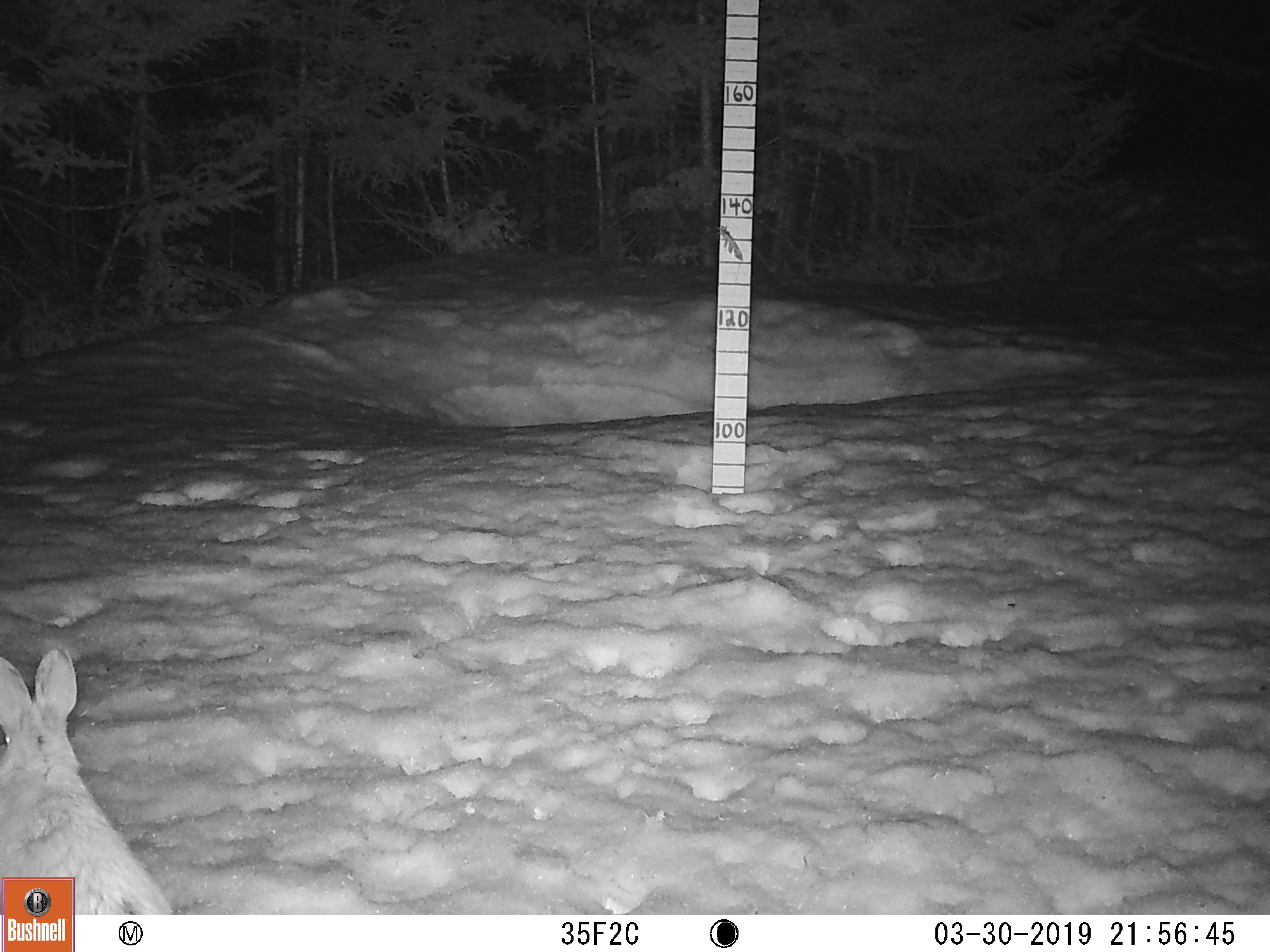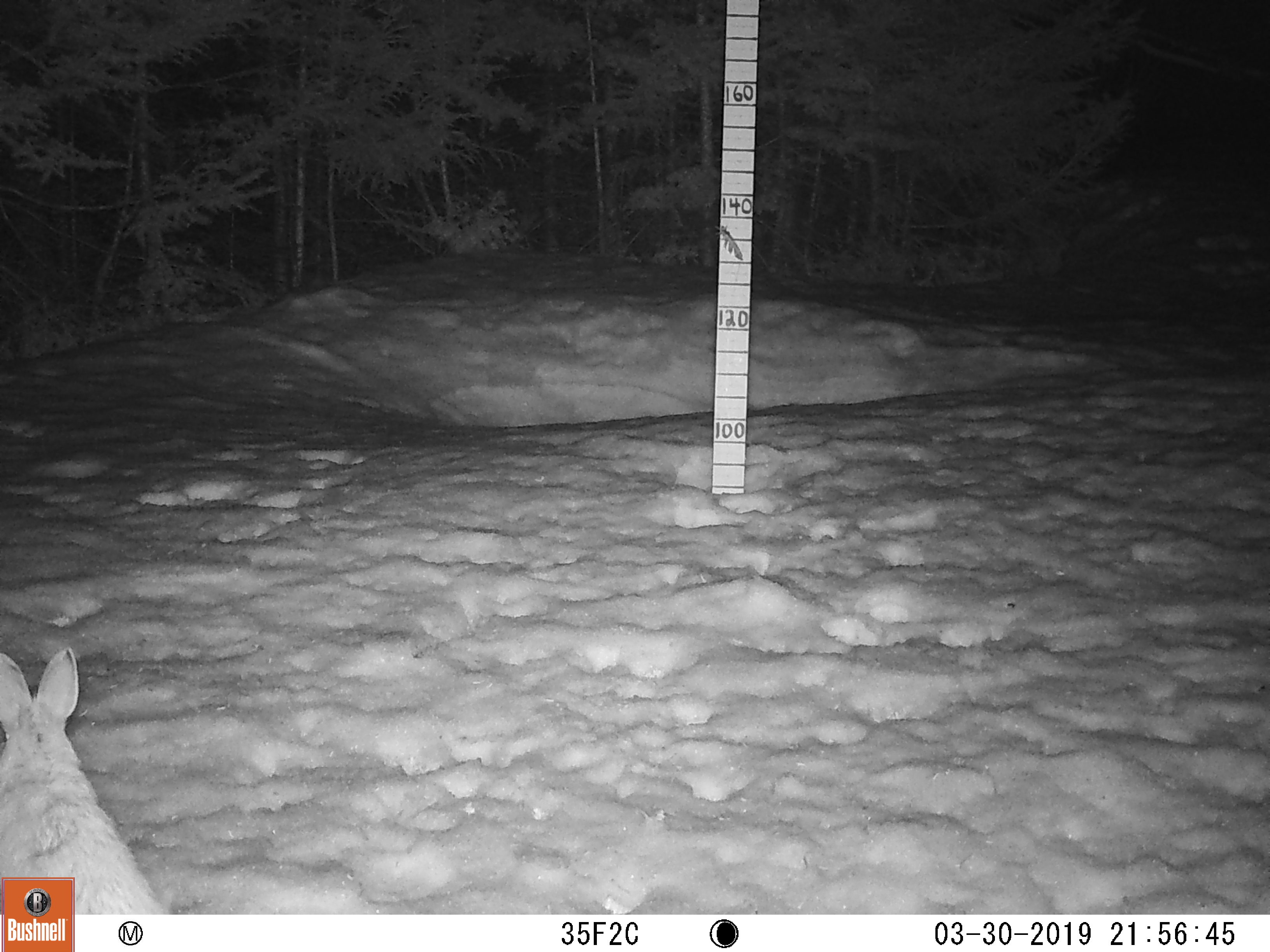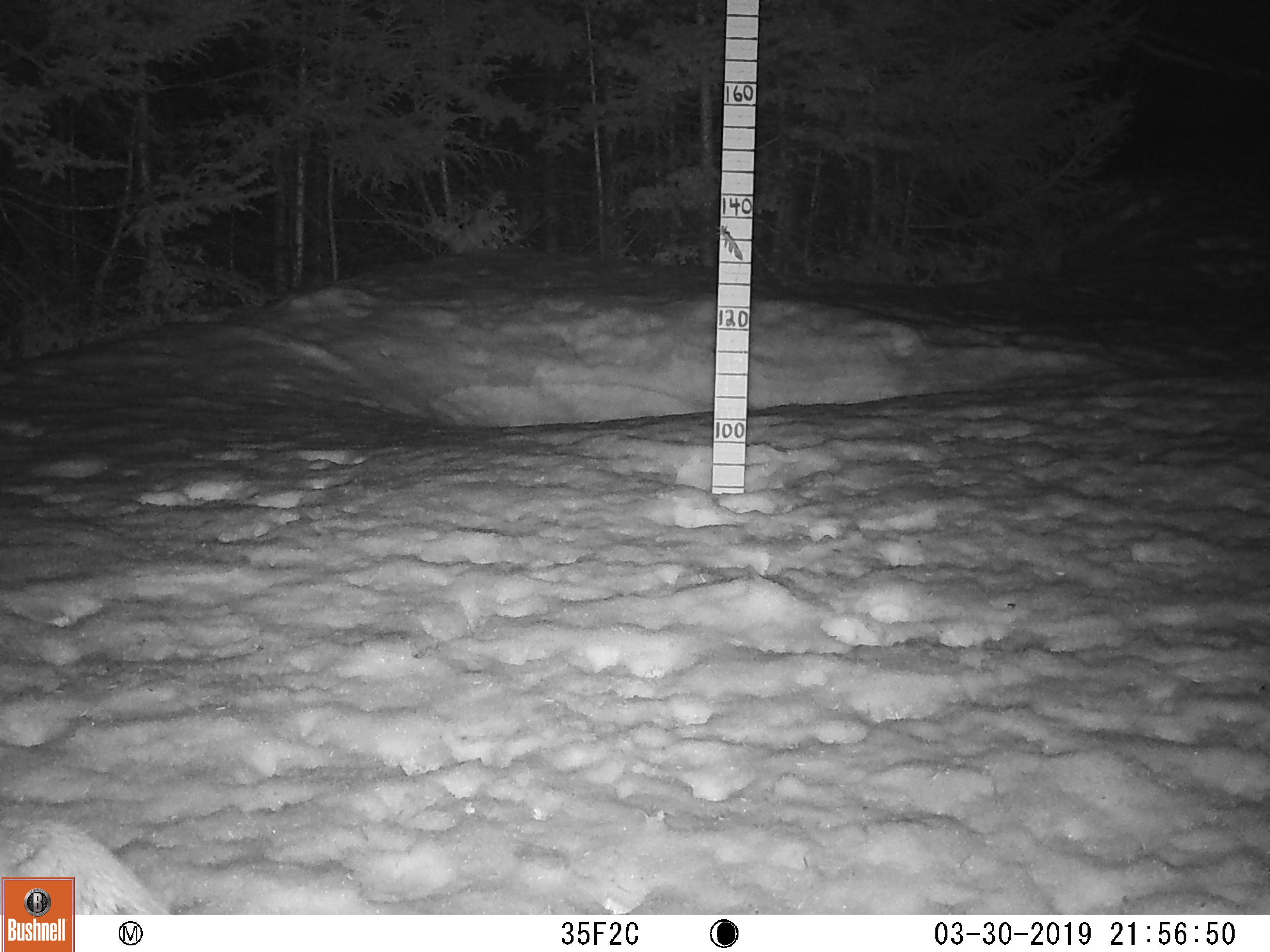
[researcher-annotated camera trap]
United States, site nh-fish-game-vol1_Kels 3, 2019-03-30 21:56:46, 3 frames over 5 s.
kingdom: Animalia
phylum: Chordata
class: Mammalia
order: Lagomorpha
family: Leporidae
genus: Lepus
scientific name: Lepus americanus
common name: snowshoe hare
Snowshoe hare (Lepus americanus).